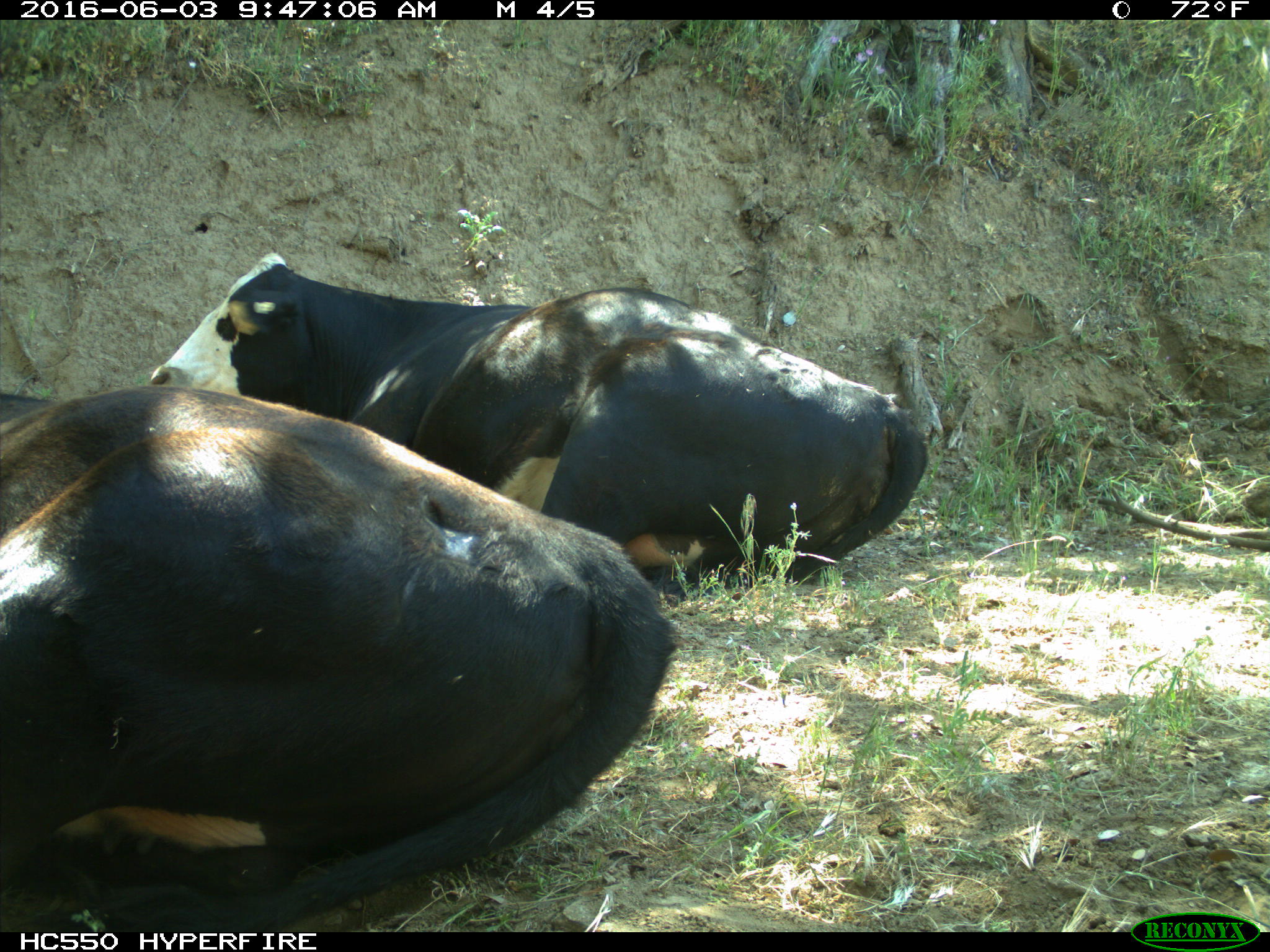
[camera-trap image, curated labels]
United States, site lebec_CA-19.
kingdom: Animalia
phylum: Chordata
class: Mammalia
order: Artiodactyla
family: Bovidae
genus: Bos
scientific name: Bos taurus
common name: domestic cow